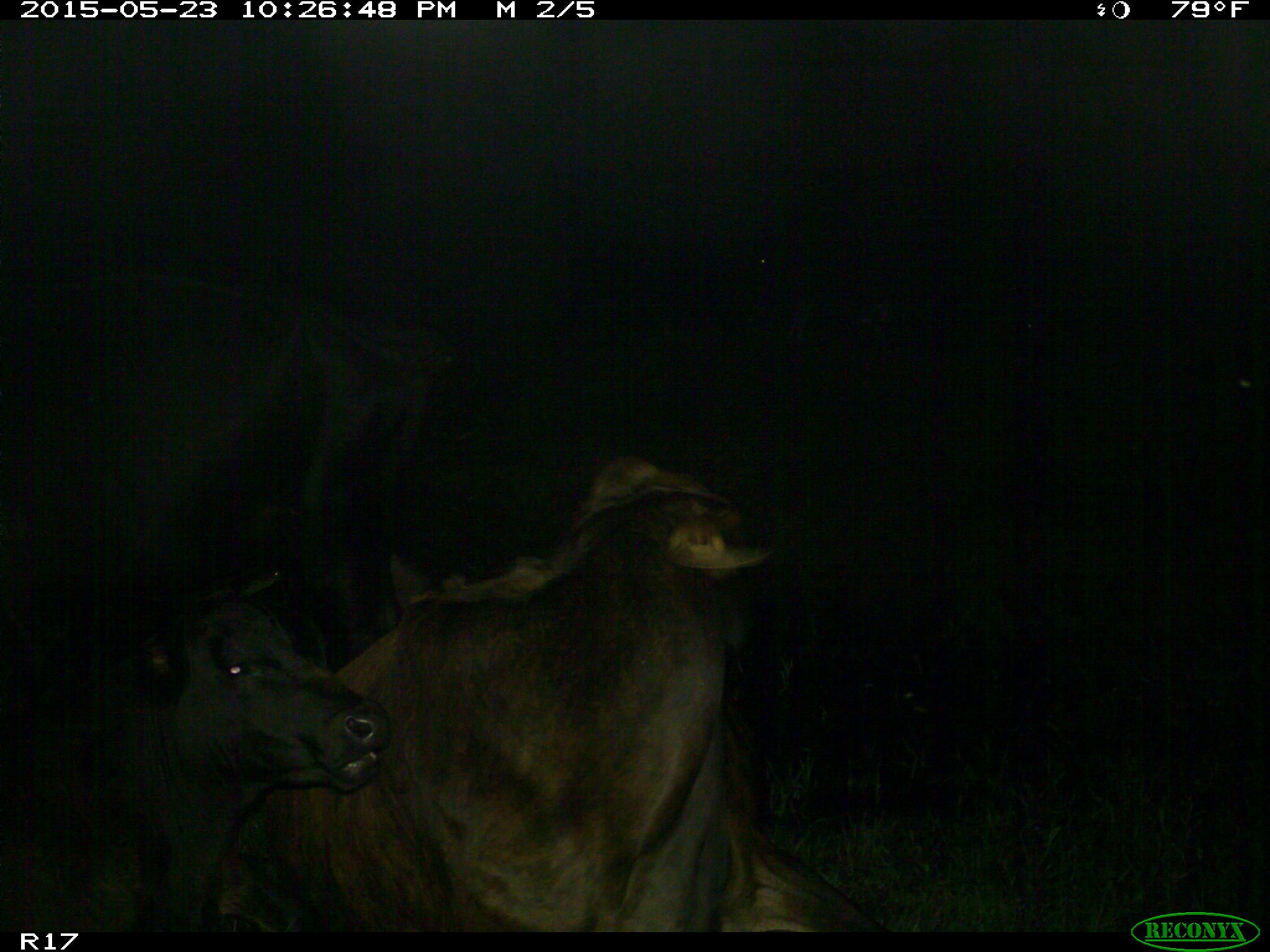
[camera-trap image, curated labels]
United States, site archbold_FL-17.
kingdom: Animalia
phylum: Chordata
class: Mammalia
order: Artiodactyla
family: Bovidae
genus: Bos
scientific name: Bos taurus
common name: domestic cow